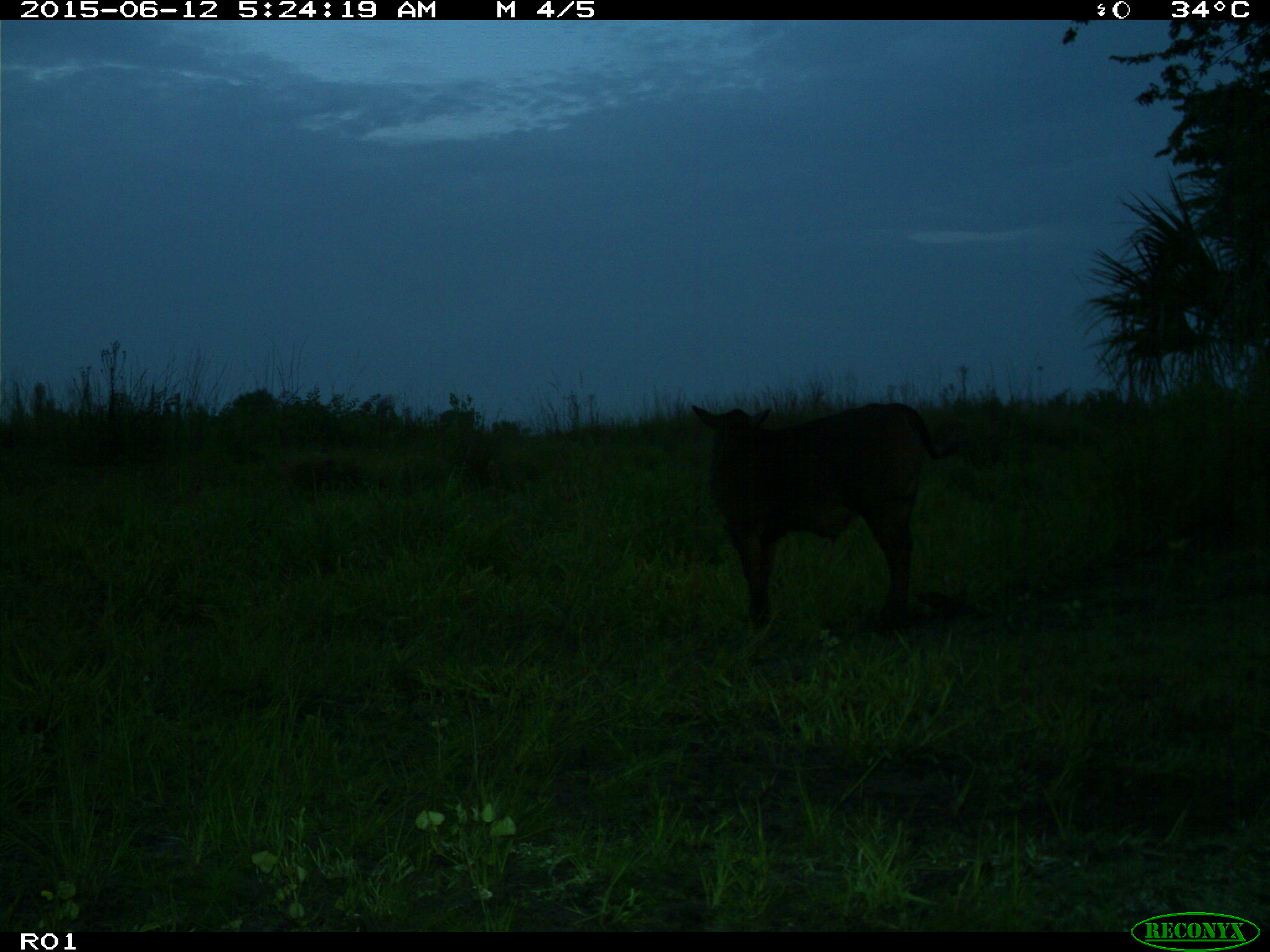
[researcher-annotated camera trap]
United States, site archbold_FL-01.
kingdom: Animalia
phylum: Chordata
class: Mammalia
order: Artiodactyla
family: Bovidae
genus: Bos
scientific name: Bos taurus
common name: domestic cow